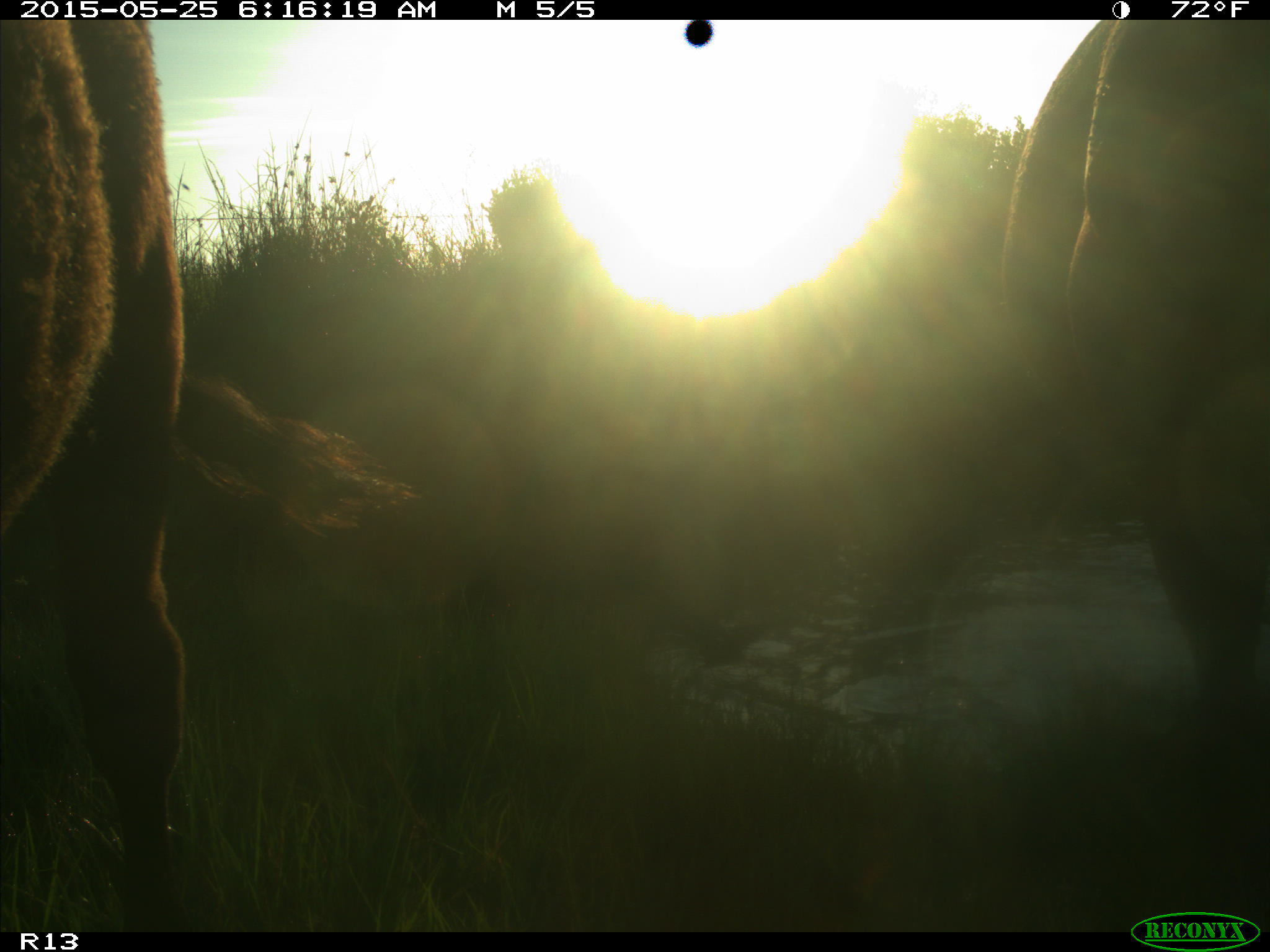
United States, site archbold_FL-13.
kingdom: Animalia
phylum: Chordata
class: Mammalia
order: Artiodactyla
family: Bovidae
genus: Bos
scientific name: Bos taurus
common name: domestic cow